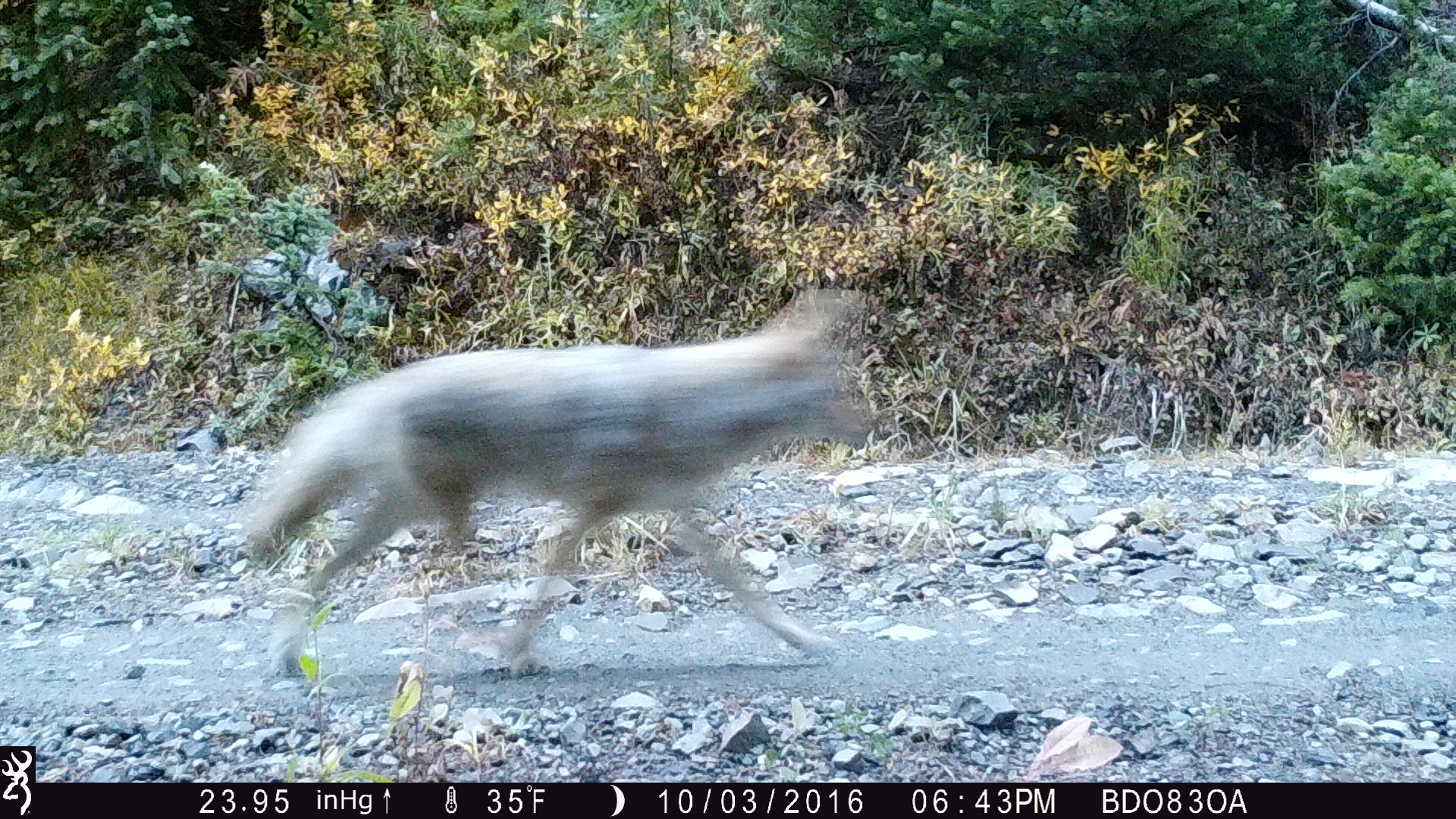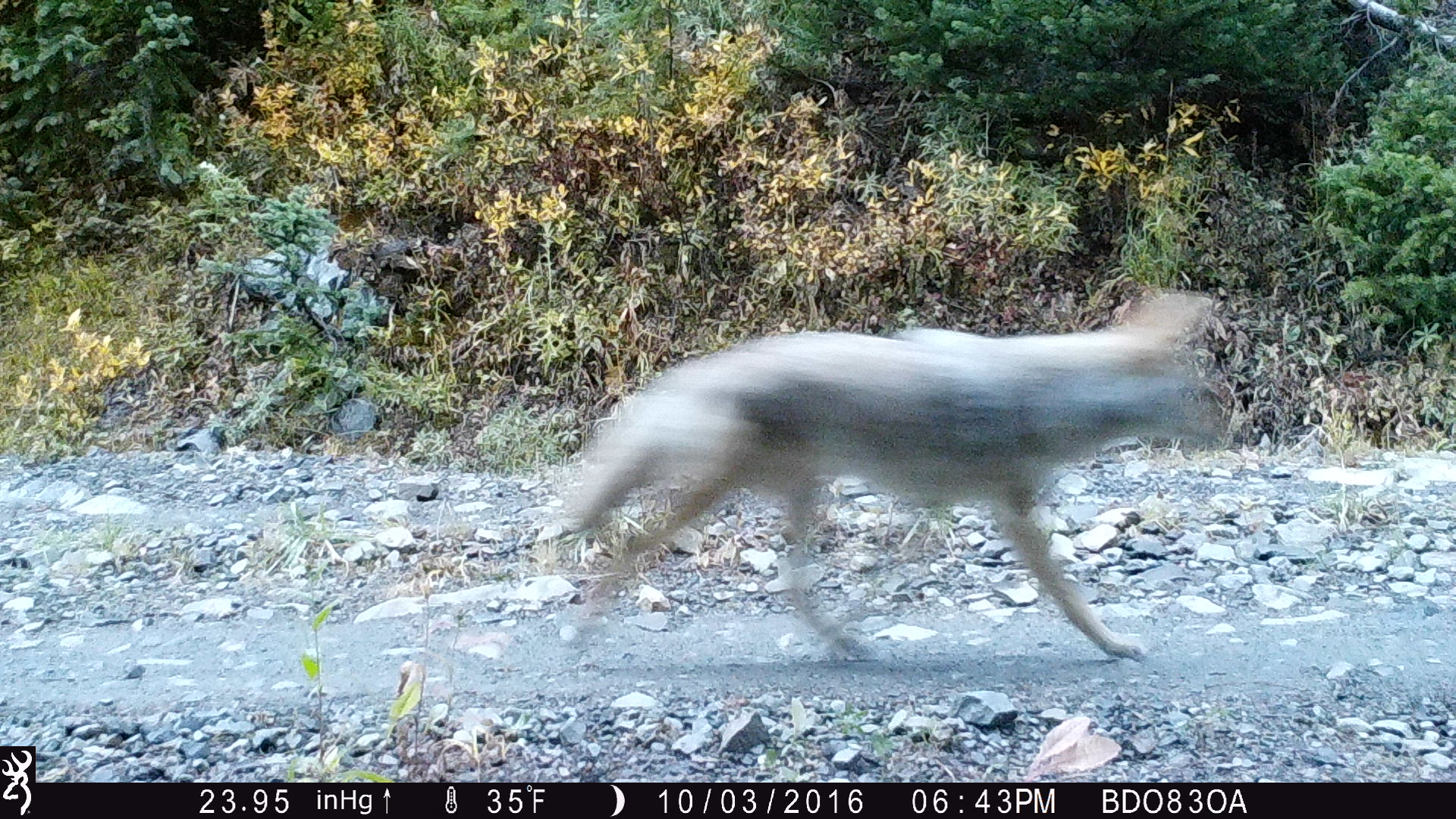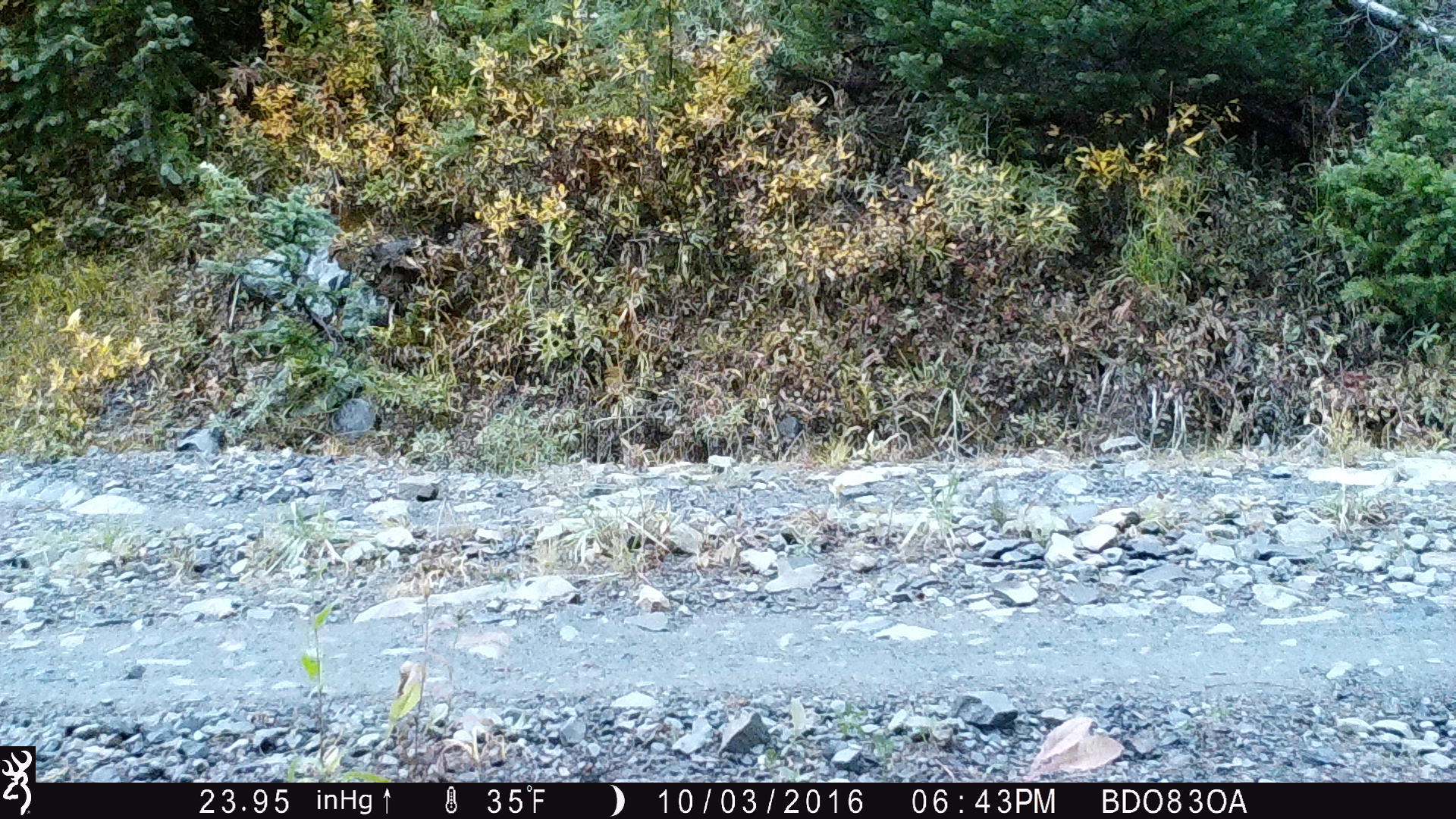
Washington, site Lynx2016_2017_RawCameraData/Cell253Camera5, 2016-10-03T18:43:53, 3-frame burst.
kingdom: Animalia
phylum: Chordata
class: Mammalia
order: Carnivora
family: Canidae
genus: Canis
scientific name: Canis latrans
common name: coyote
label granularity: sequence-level